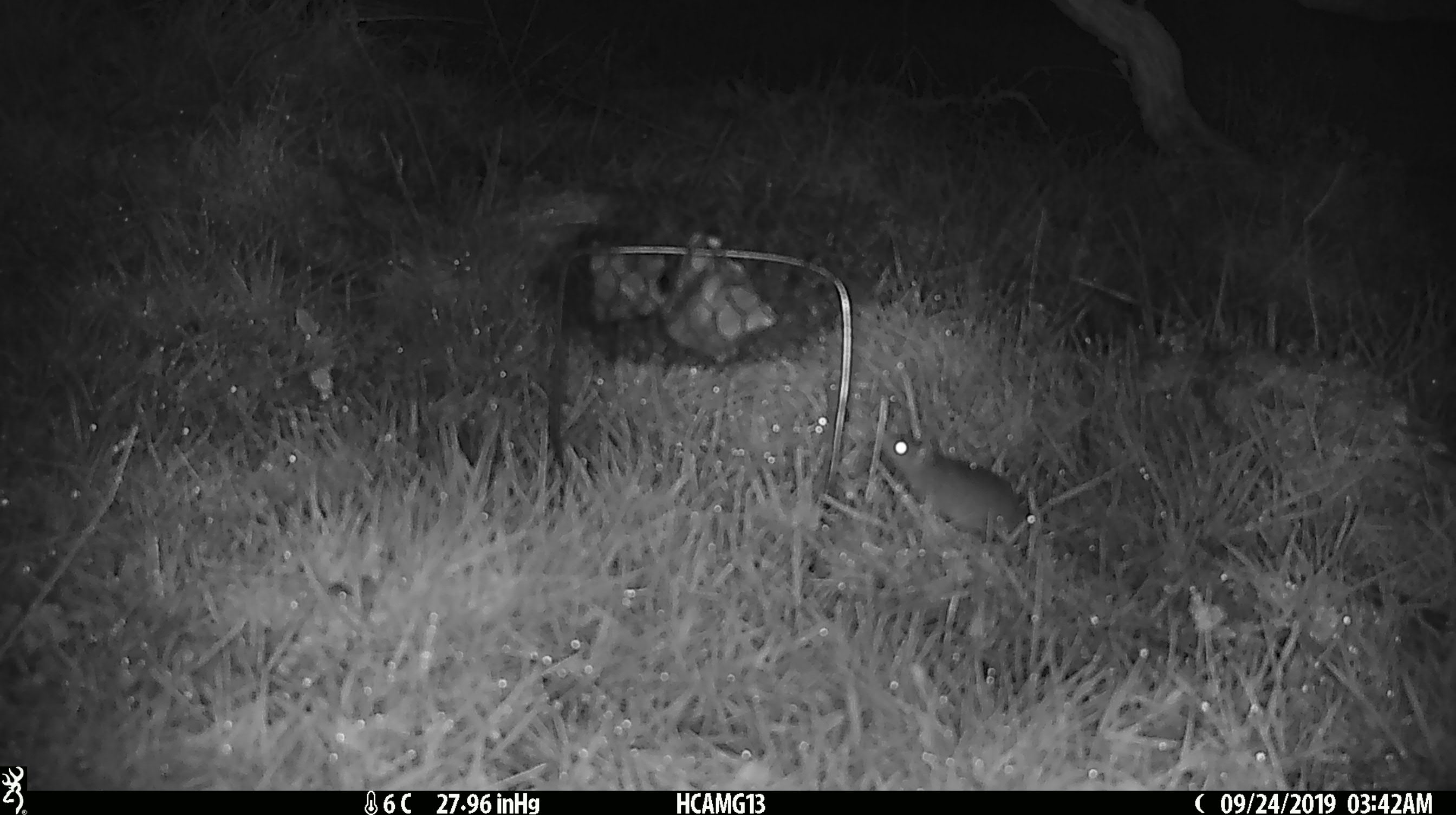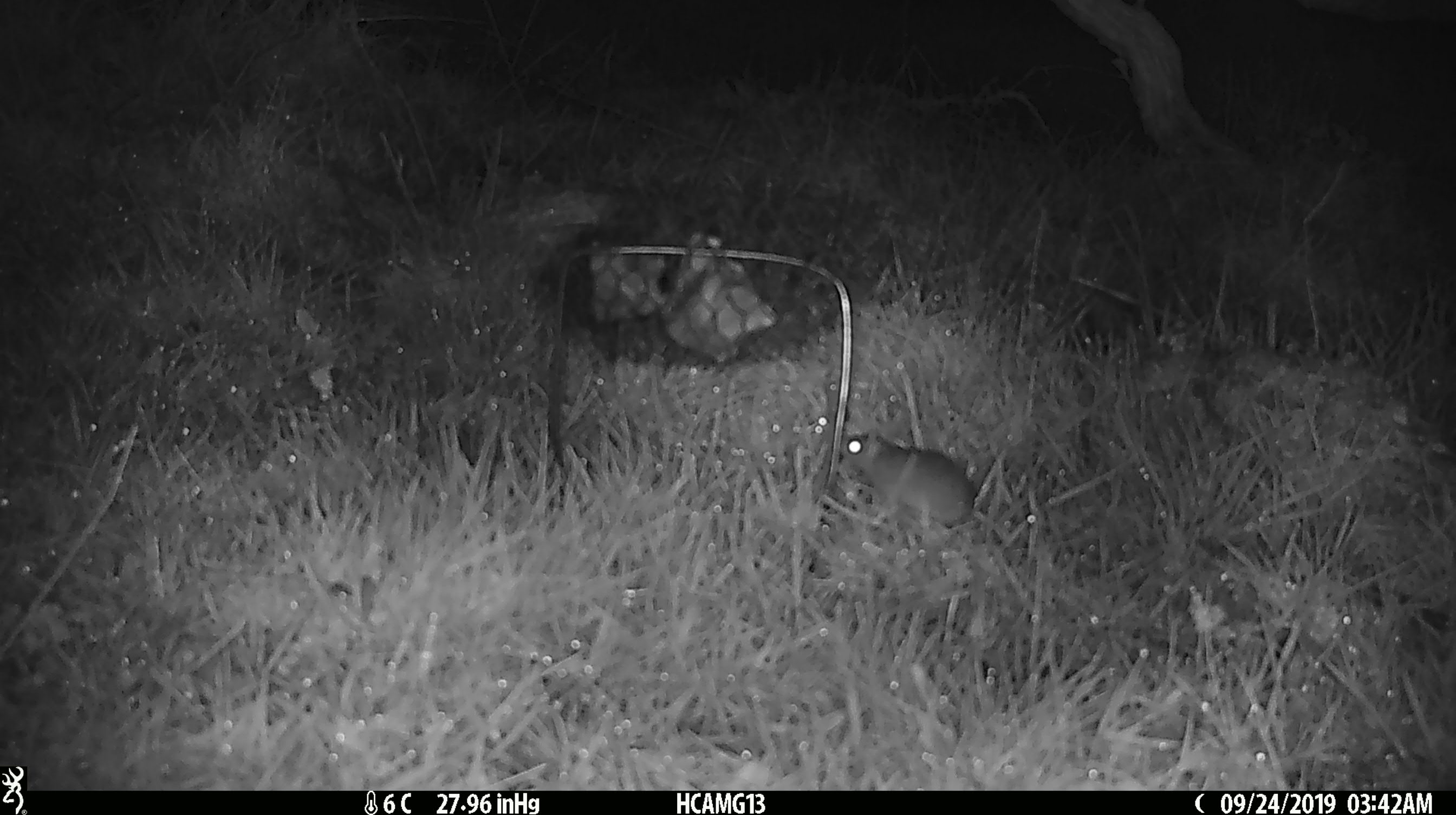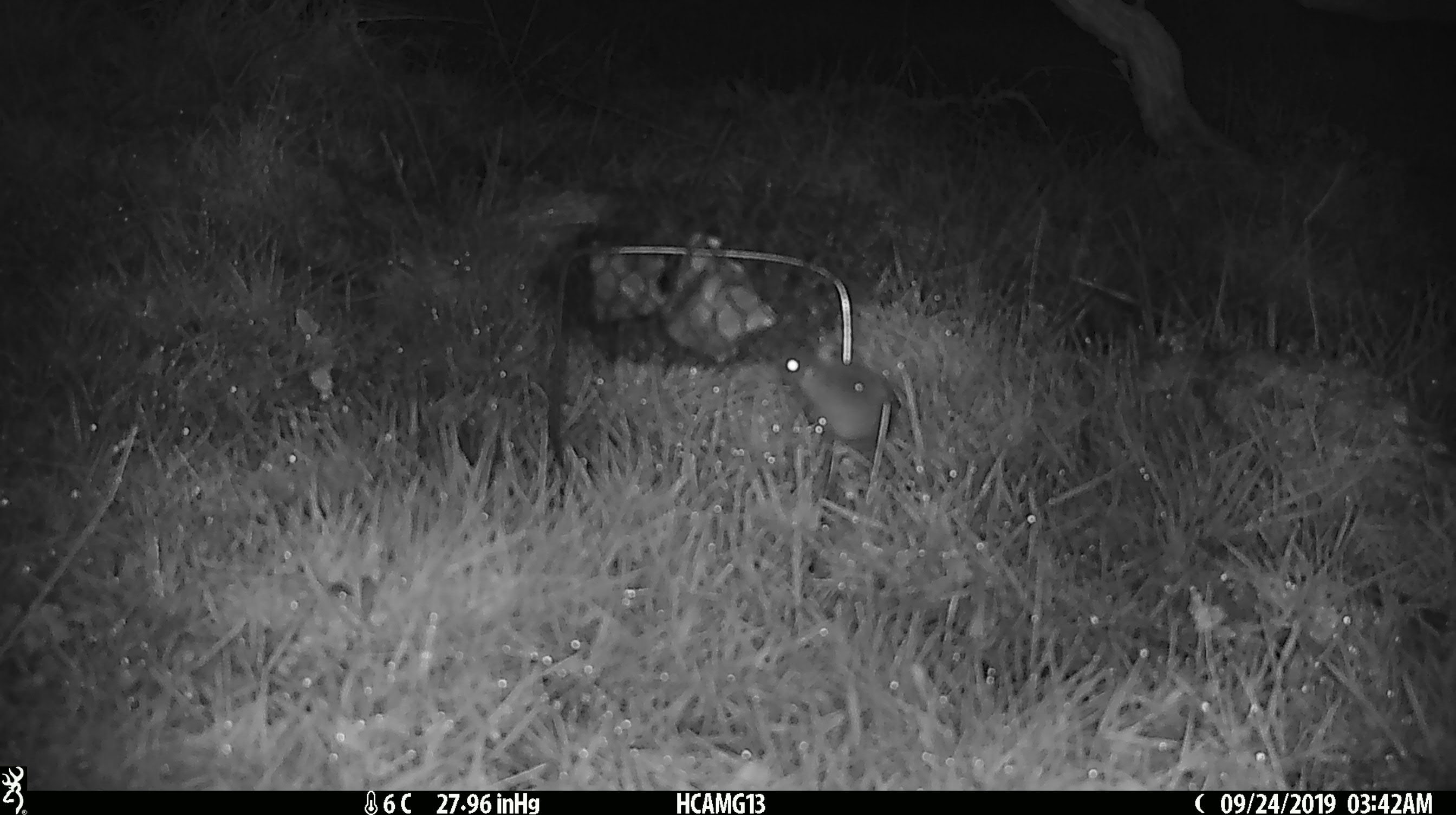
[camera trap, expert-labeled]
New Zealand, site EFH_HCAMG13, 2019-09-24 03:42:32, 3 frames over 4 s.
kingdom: Animalia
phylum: Chordata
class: Mammalia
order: Rodentia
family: Muridae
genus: Mus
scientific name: Mus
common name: mouse